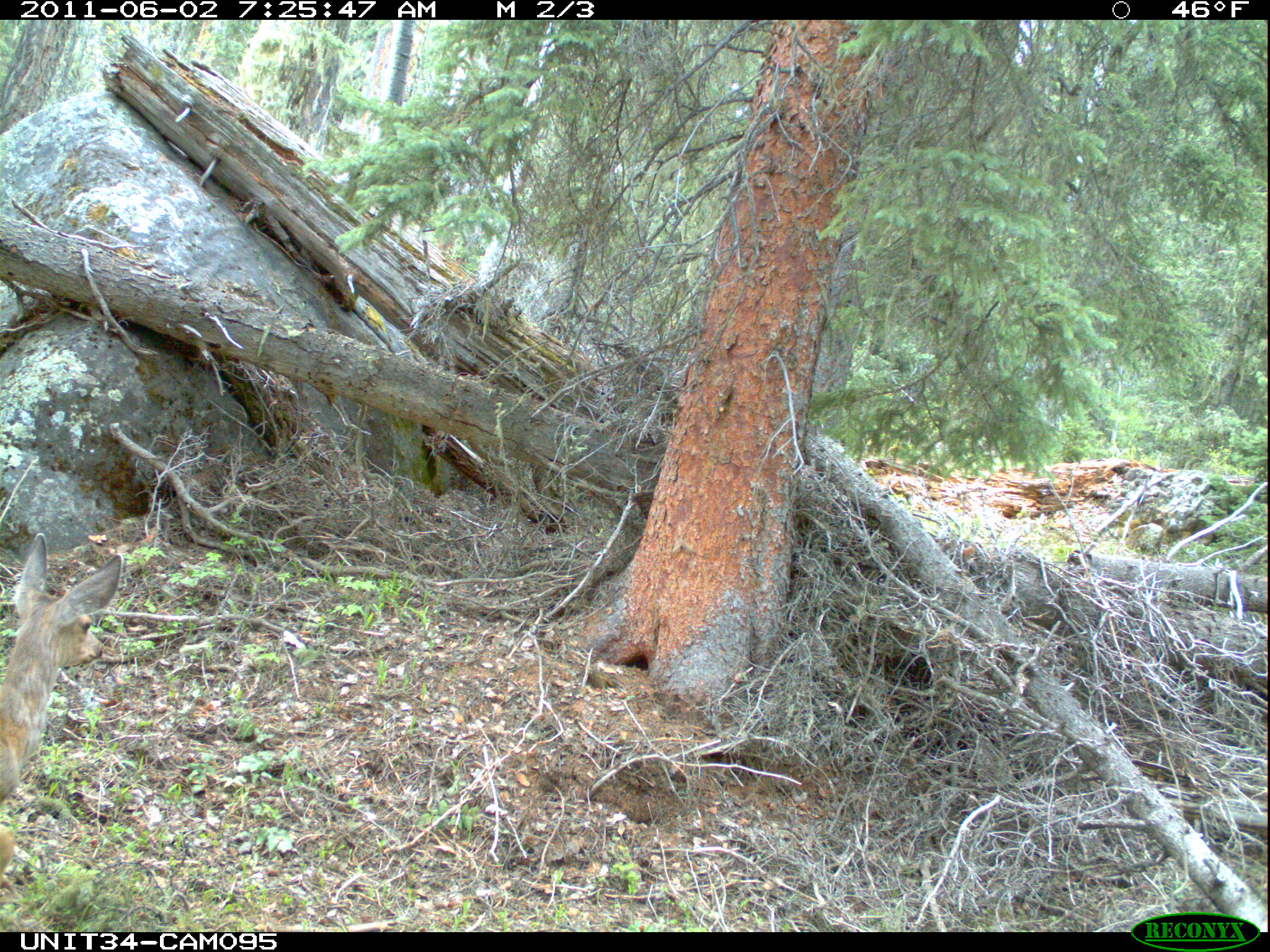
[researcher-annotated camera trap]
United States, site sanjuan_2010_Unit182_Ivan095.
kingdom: Animalia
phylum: Chordata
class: Mammalia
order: Artiodactyla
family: Cervidae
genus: Odocoileus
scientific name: Odocoileus hemionus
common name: mule deer